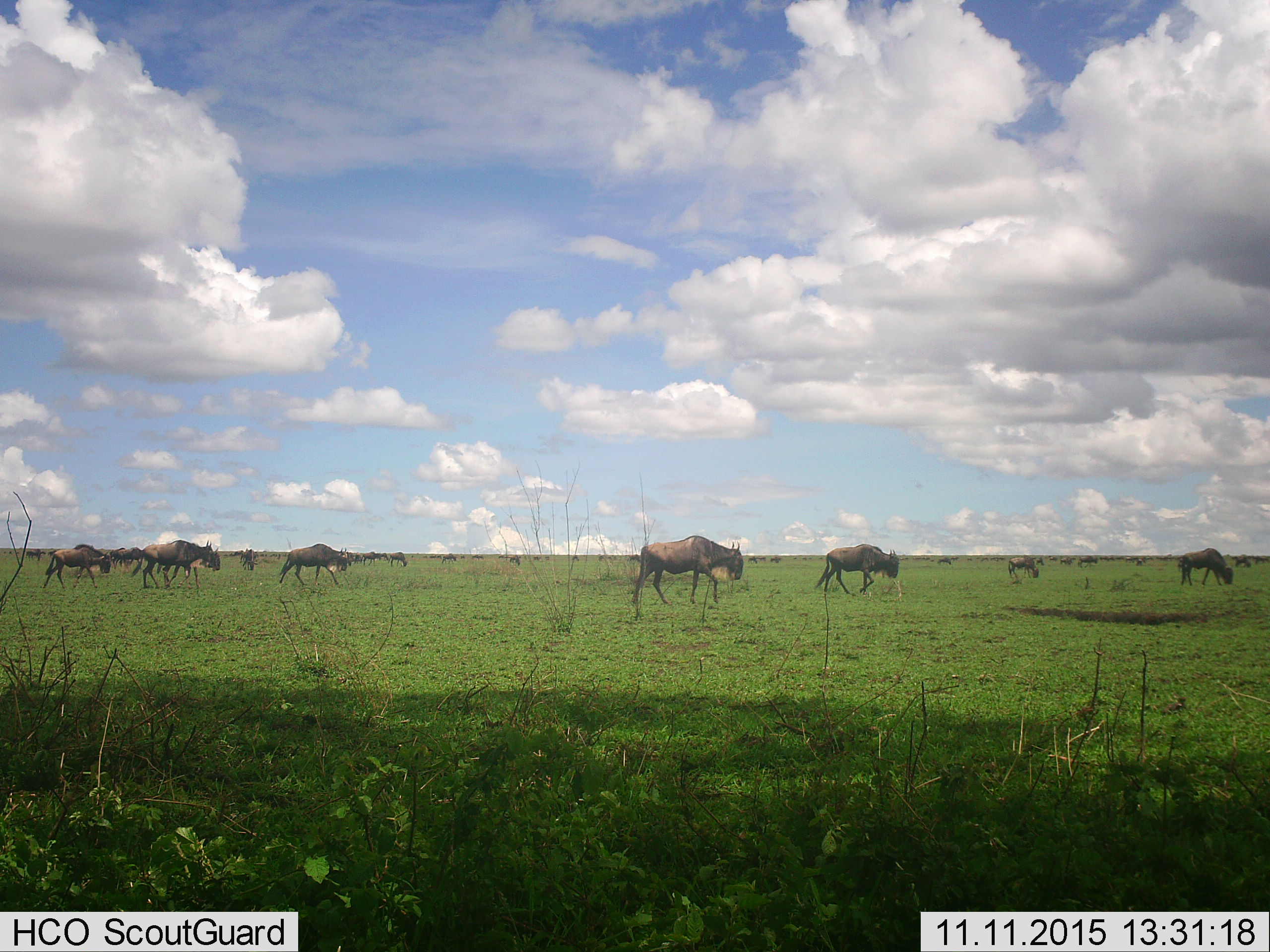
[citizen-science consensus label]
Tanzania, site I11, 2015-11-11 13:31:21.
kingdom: Animalia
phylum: Chordata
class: Mammalia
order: Artiodactyla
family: Bovidae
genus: Connochaetes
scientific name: Connochaetes taurinus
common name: blue wildebeest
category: wildebeest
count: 11-50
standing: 33%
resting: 0%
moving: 78%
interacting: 0%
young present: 11%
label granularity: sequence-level